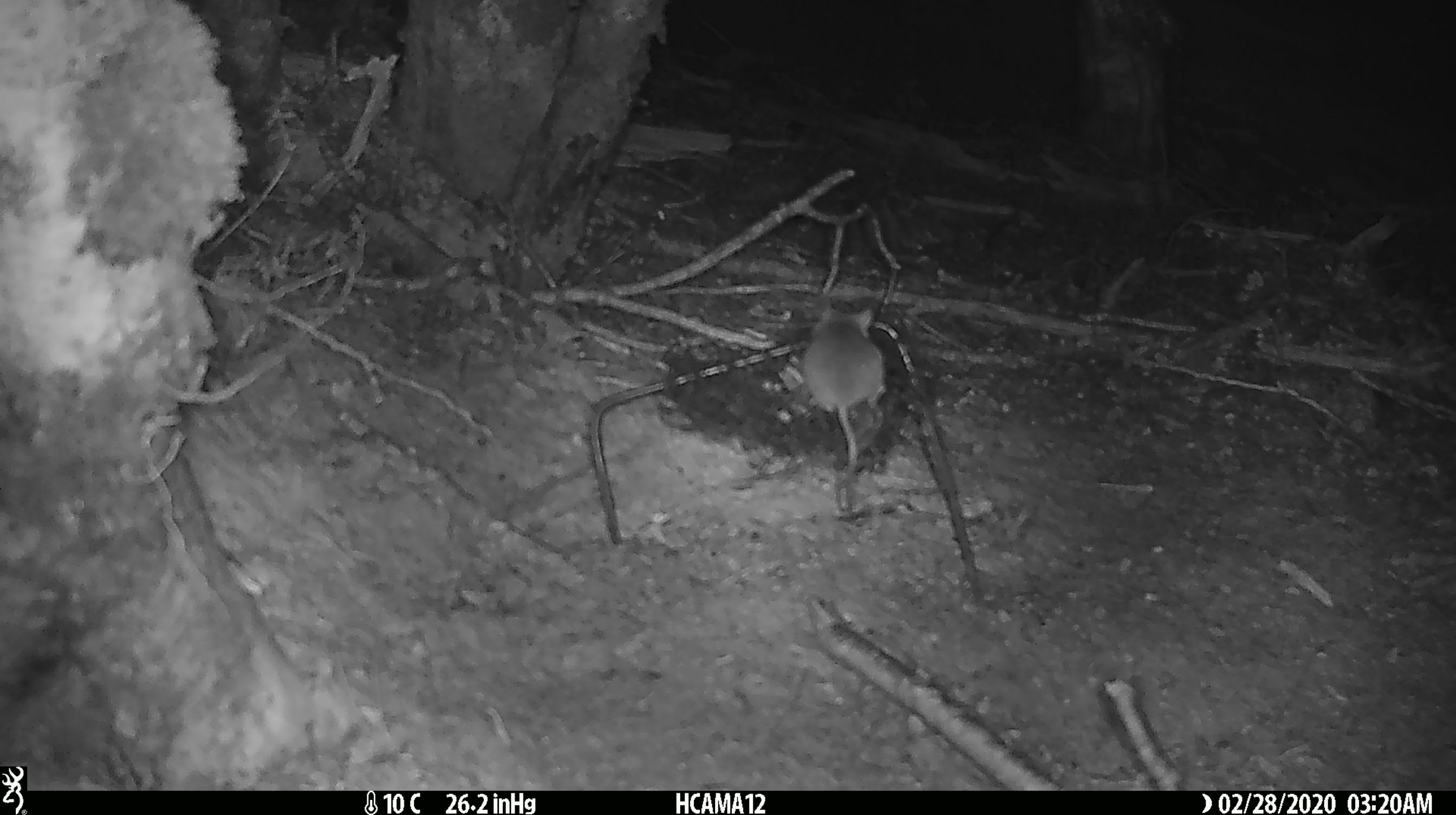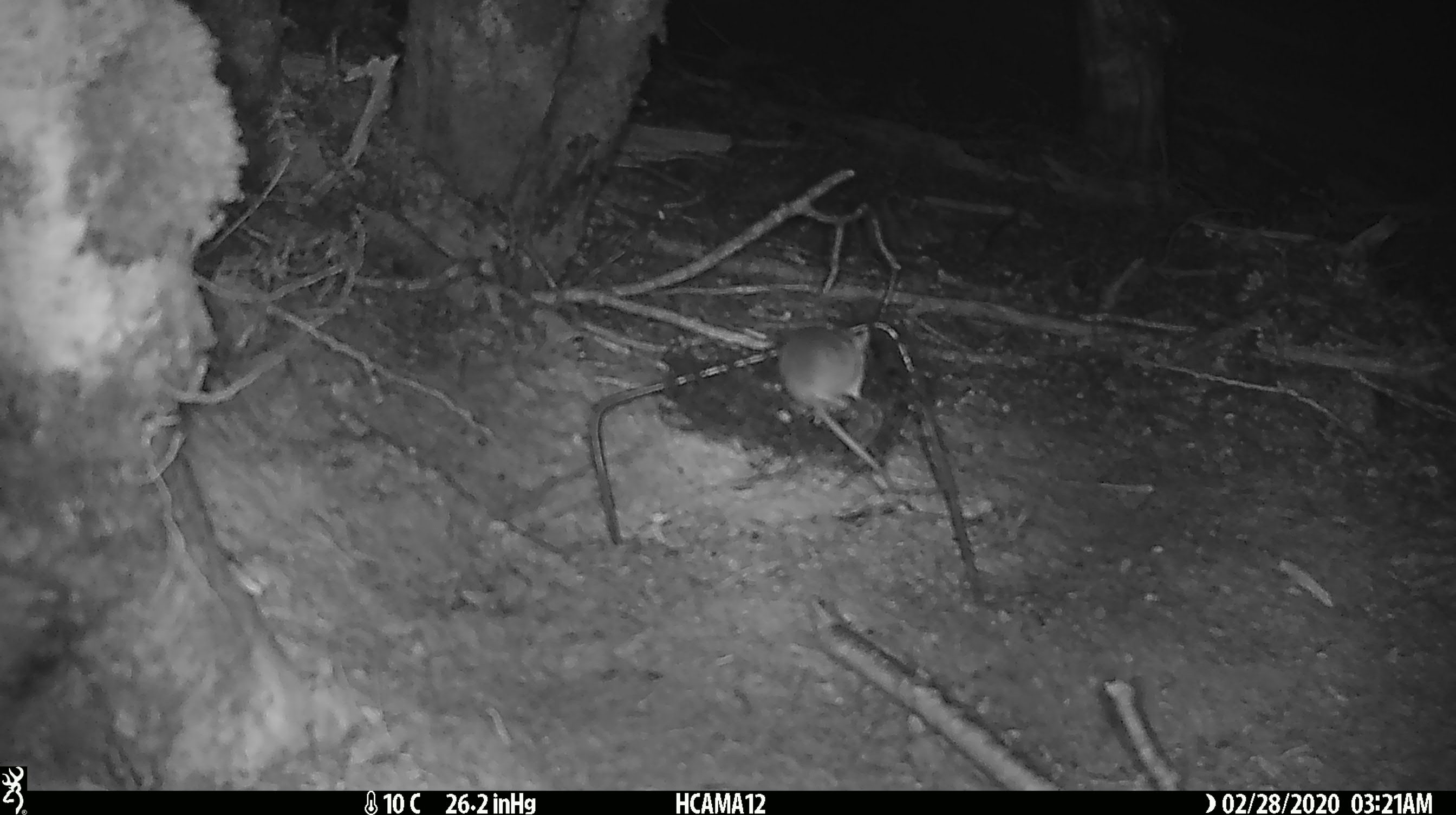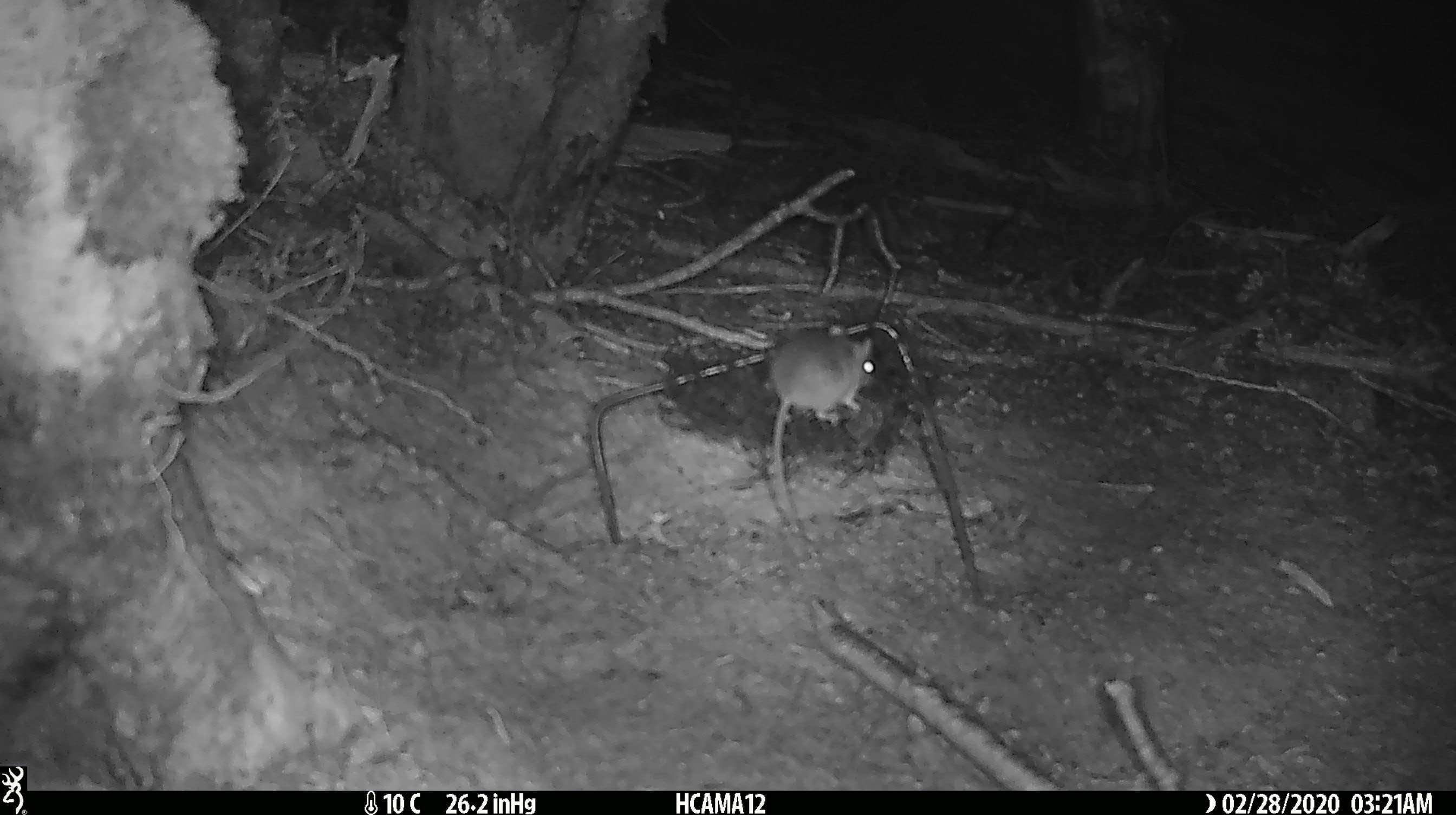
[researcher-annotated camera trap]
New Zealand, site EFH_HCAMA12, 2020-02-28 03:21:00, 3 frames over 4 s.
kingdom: Animalia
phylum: Chordata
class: Mammalia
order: Rodentia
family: Muridae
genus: Mus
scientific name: Mus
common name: mouse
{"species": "mouse (Mus)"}